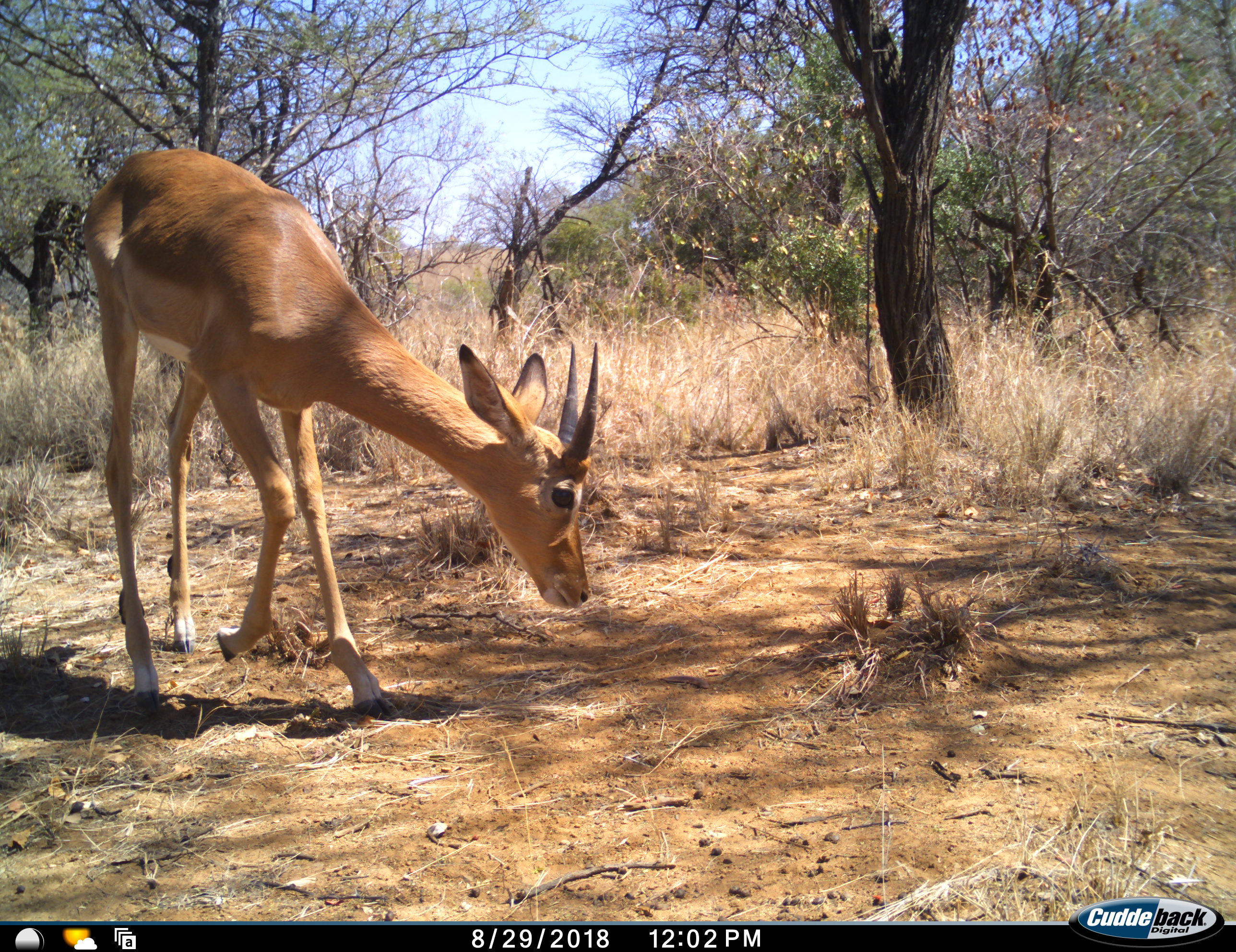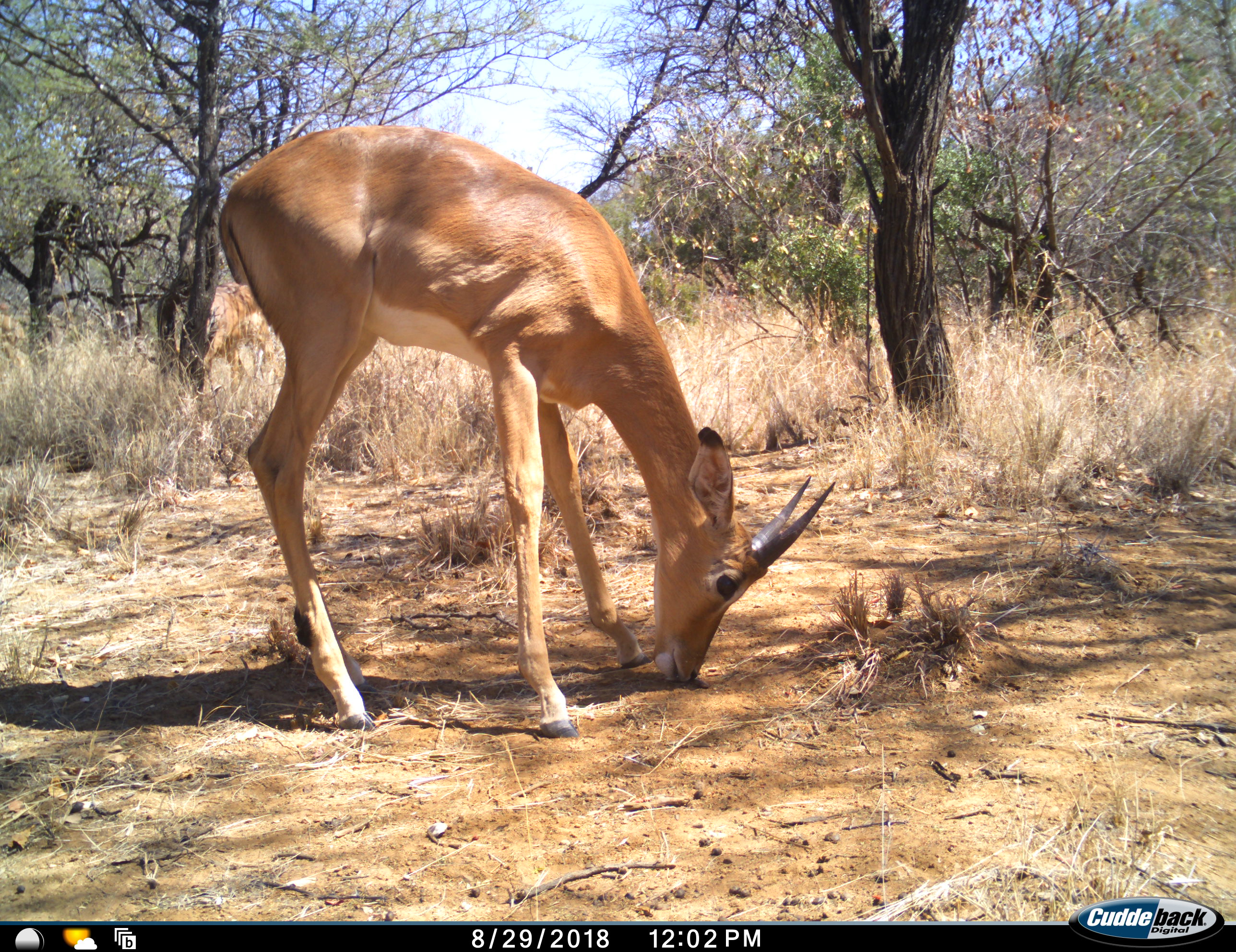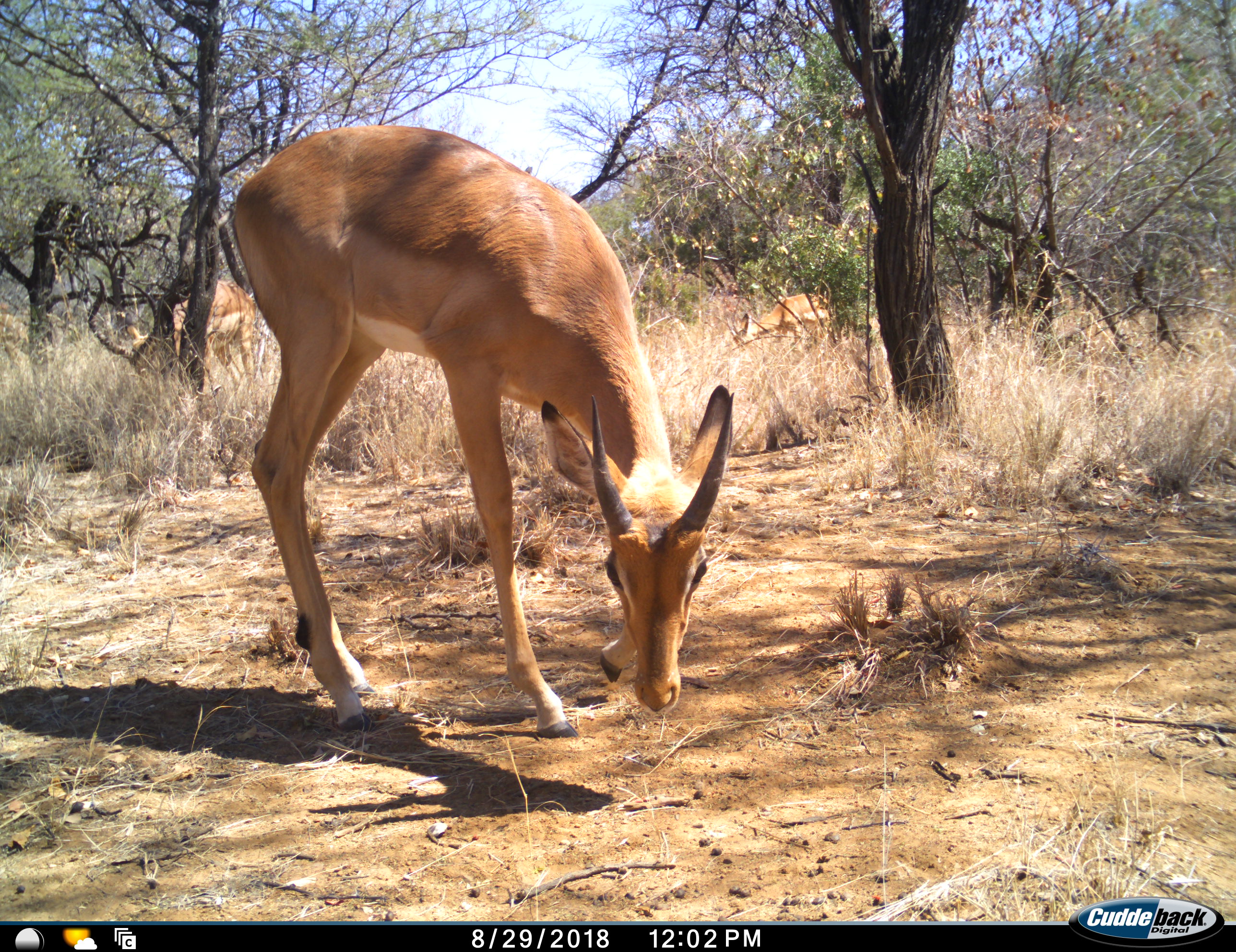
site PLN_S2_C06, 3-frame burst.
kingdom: Animalia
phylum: Chordata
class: Mammalia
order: Artiodactyla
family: Bovidae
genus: Aepyceros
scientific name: Aepyceros melampus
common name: impala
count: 3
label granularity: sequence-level